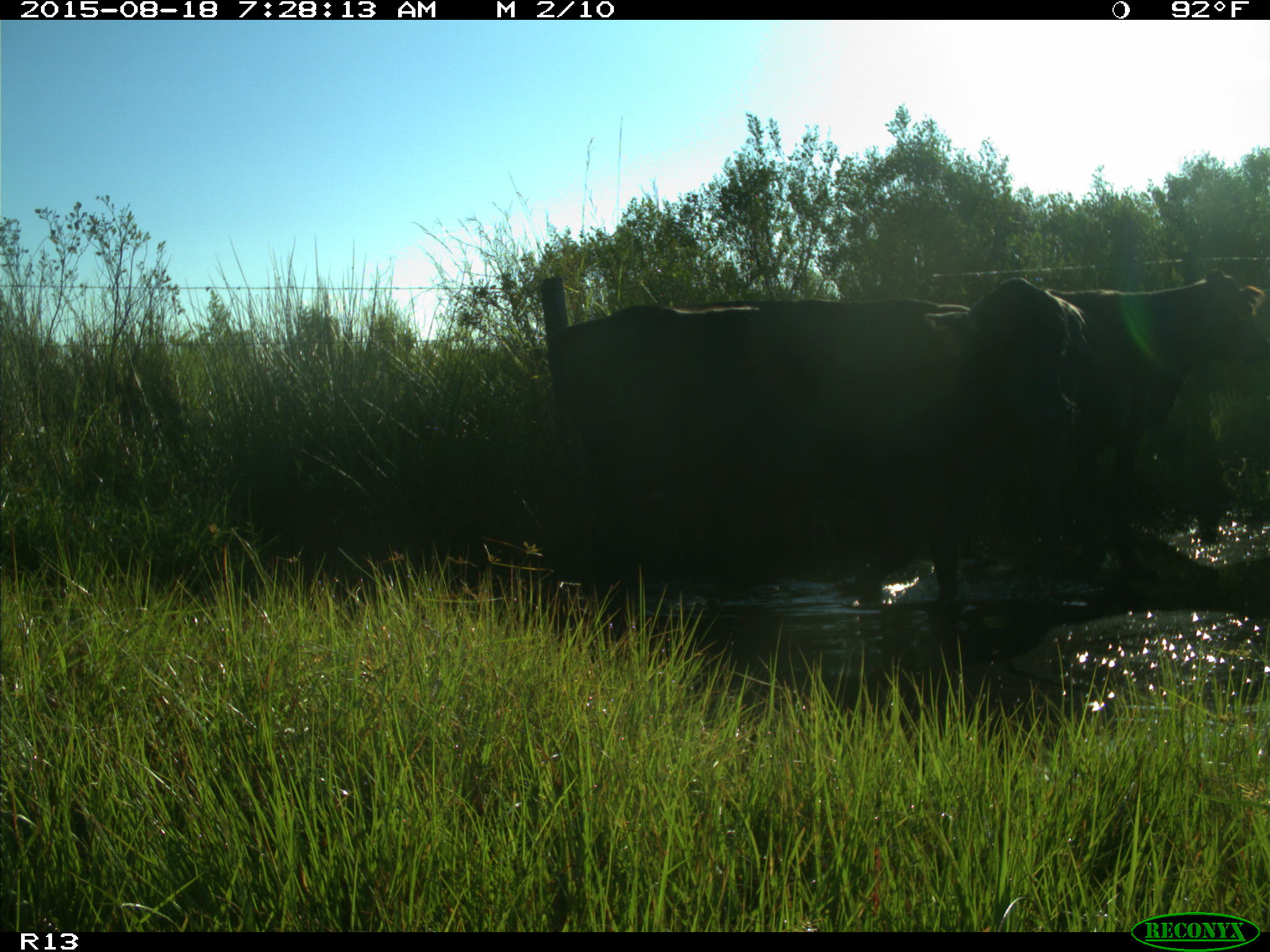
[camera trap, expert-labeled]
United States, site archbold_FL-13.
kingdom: Animalia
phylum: Chordata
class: Mammalia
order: Artiodactyla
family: Bovidae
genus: Bos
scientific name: Bos taurus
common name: domestic cow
Bos taurus (domestic cow).